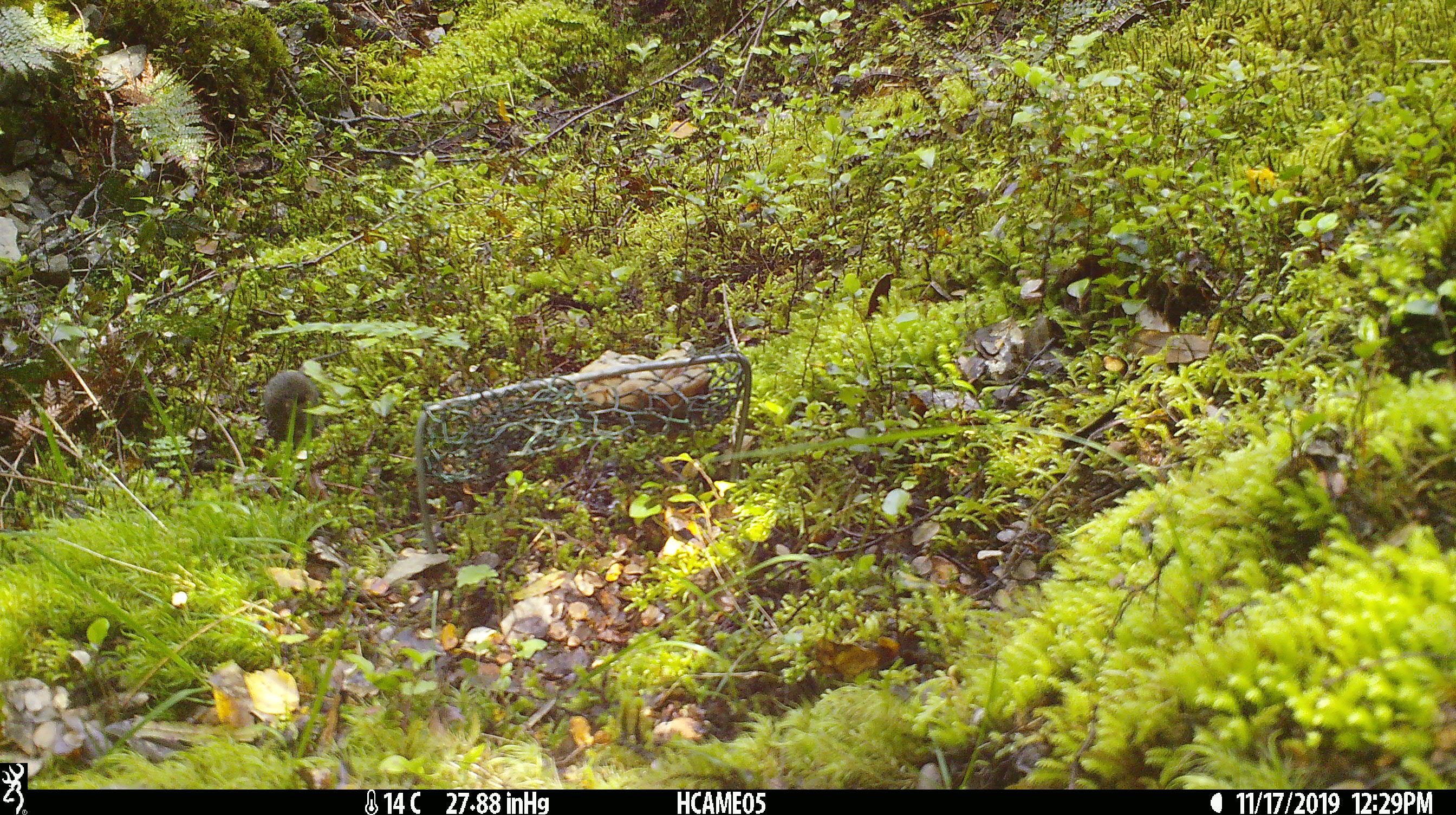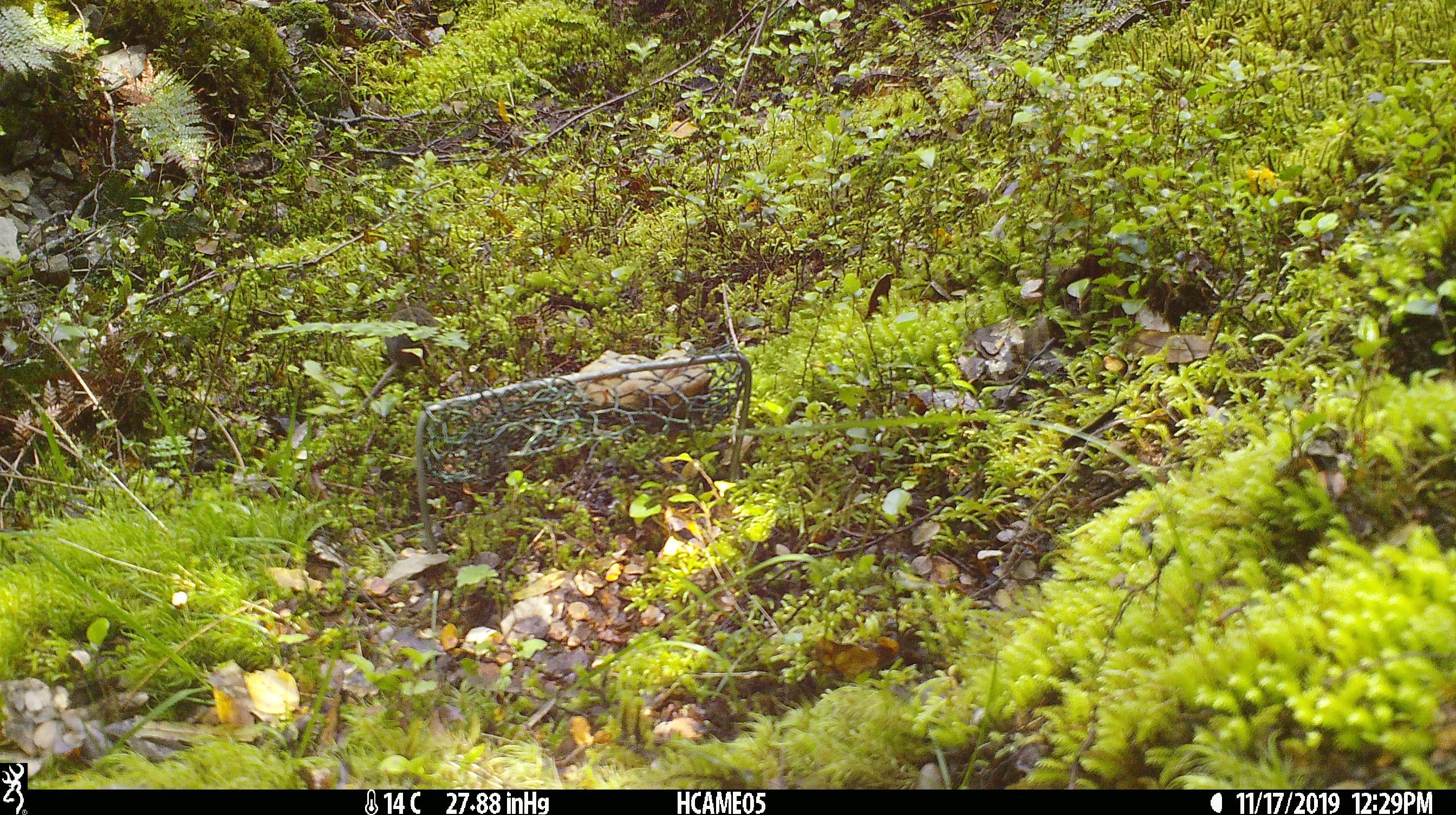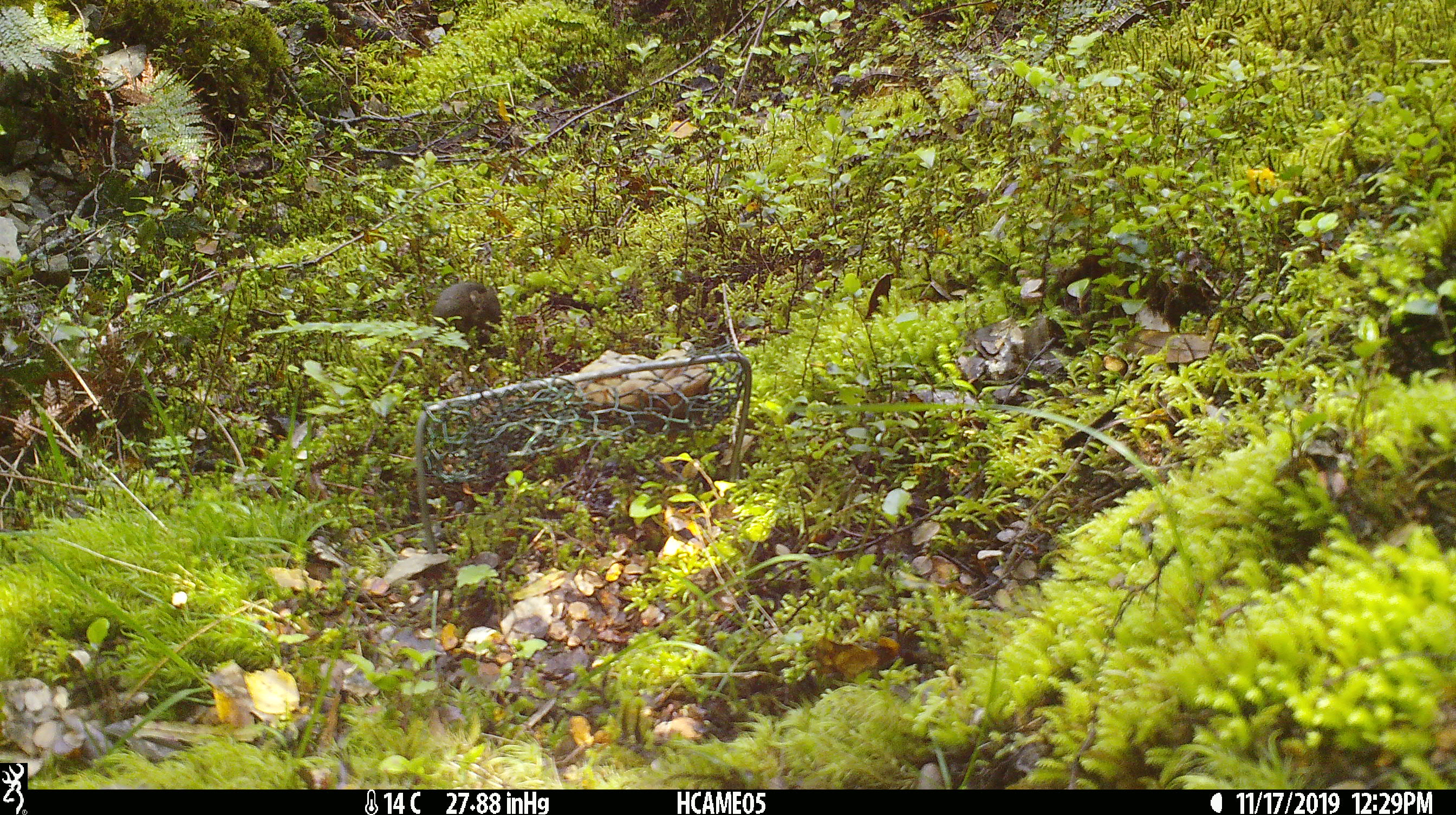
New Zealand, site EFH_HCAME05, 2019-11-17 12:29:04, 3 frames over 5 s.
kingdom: Animalia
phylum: Chordata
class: Mammalia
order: Rodentia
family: Muridae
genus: Mus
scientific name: Mus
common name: mouse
Mouse (Mus).